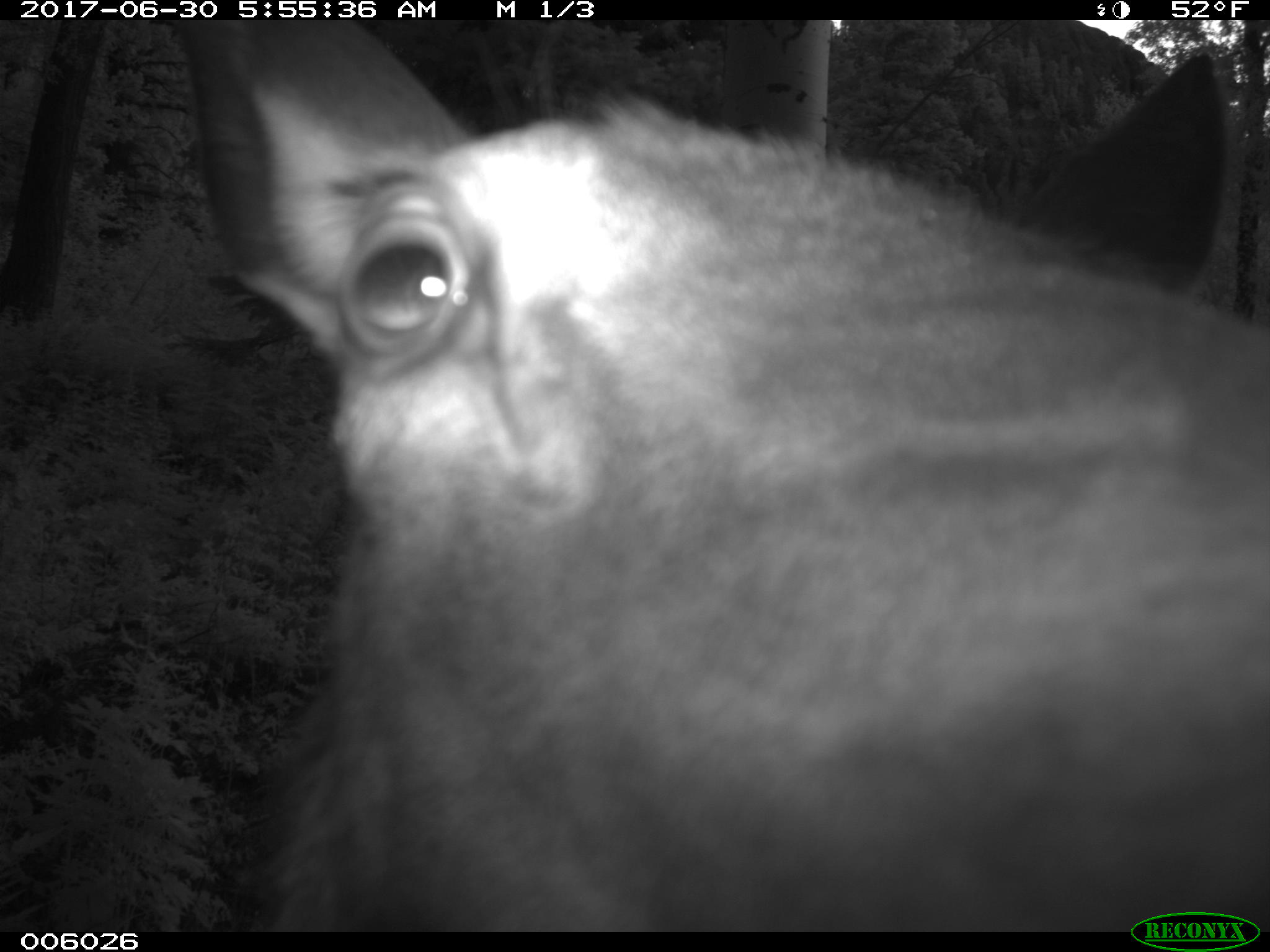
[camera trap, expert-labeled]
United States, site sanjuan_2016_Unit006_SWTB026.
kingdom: Animalia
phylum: Chordata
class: Mammalia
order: Artiodactyla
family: Cervidae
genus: Cervus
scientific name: Cervus elaphus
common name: red deer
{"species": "Cervus elaphus (red deer)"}